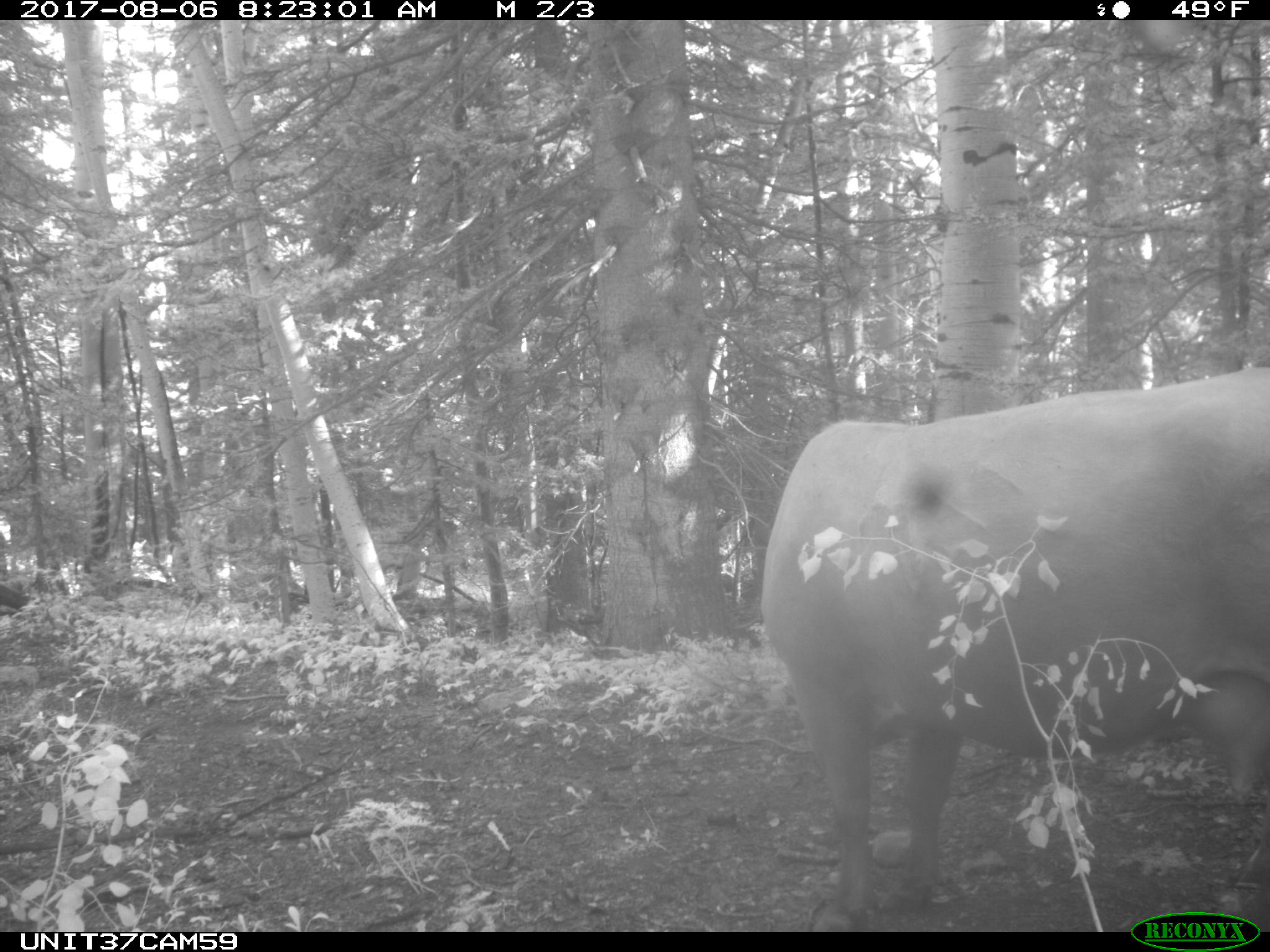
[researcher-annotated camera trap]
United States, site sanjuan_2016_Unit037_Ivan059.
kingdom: Animalia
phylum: Chordata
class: Mammalia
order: Artiodactyla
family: Bovidae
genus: Bos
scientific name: Bos taurus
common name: domestic cow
Bos taurus (domestic cow).